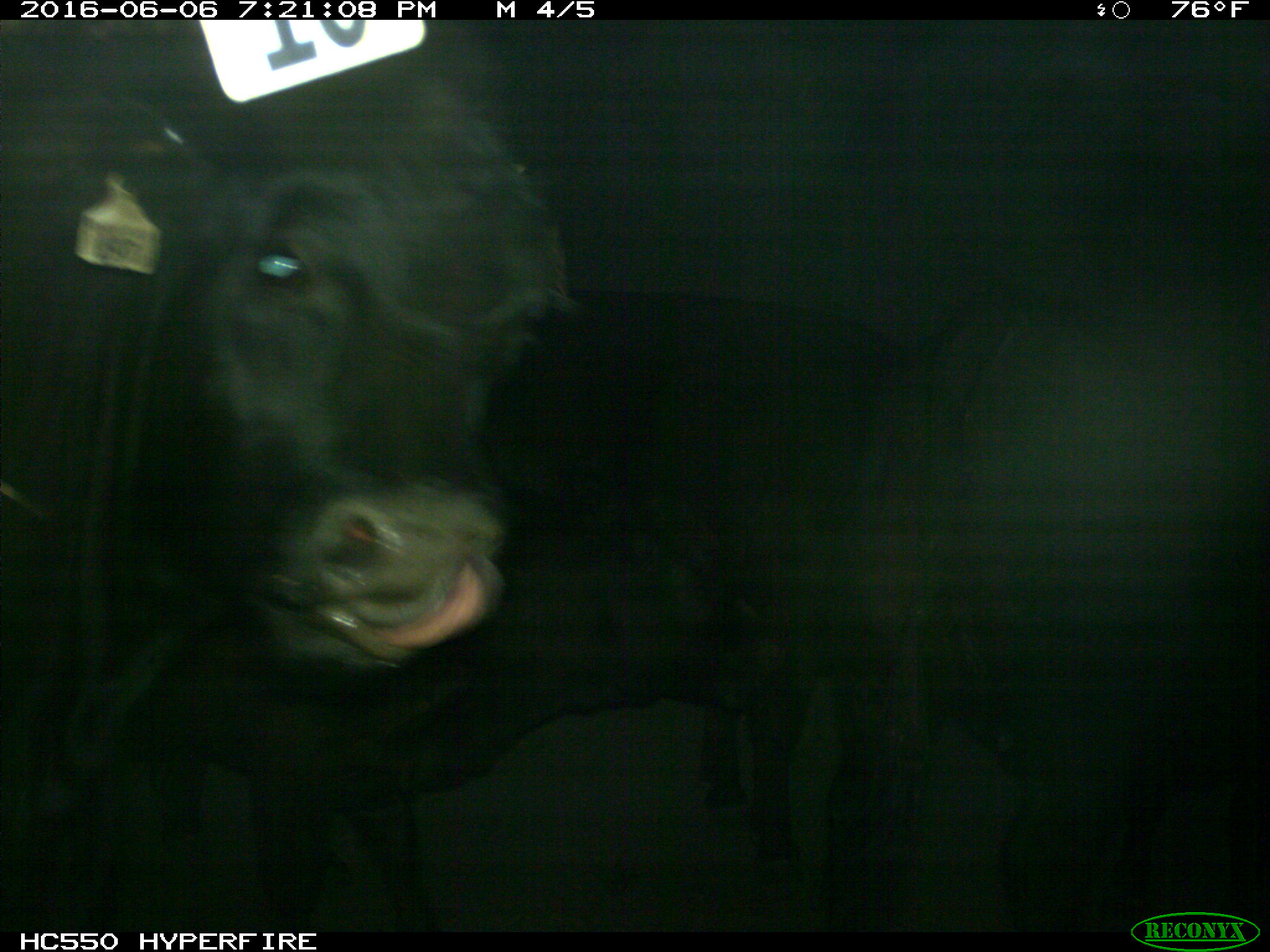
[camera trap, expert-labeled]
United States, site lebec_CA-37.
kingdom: Animalia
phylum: Chordata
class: Mammalia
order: Artiodactyla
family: Bovidae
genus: Bos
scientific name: Bos taurus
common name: domestic cow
Bos taurus (domestic cow).